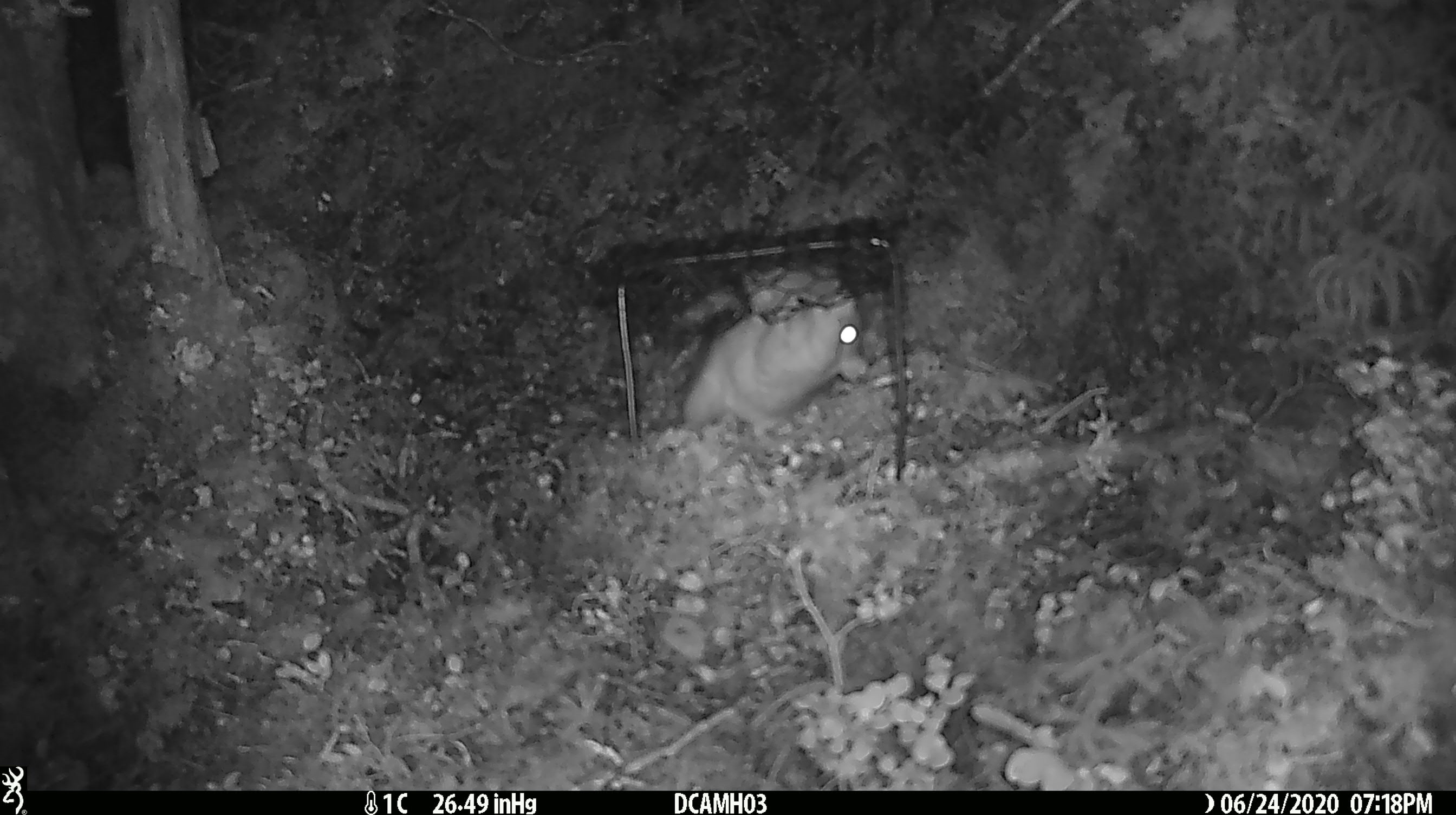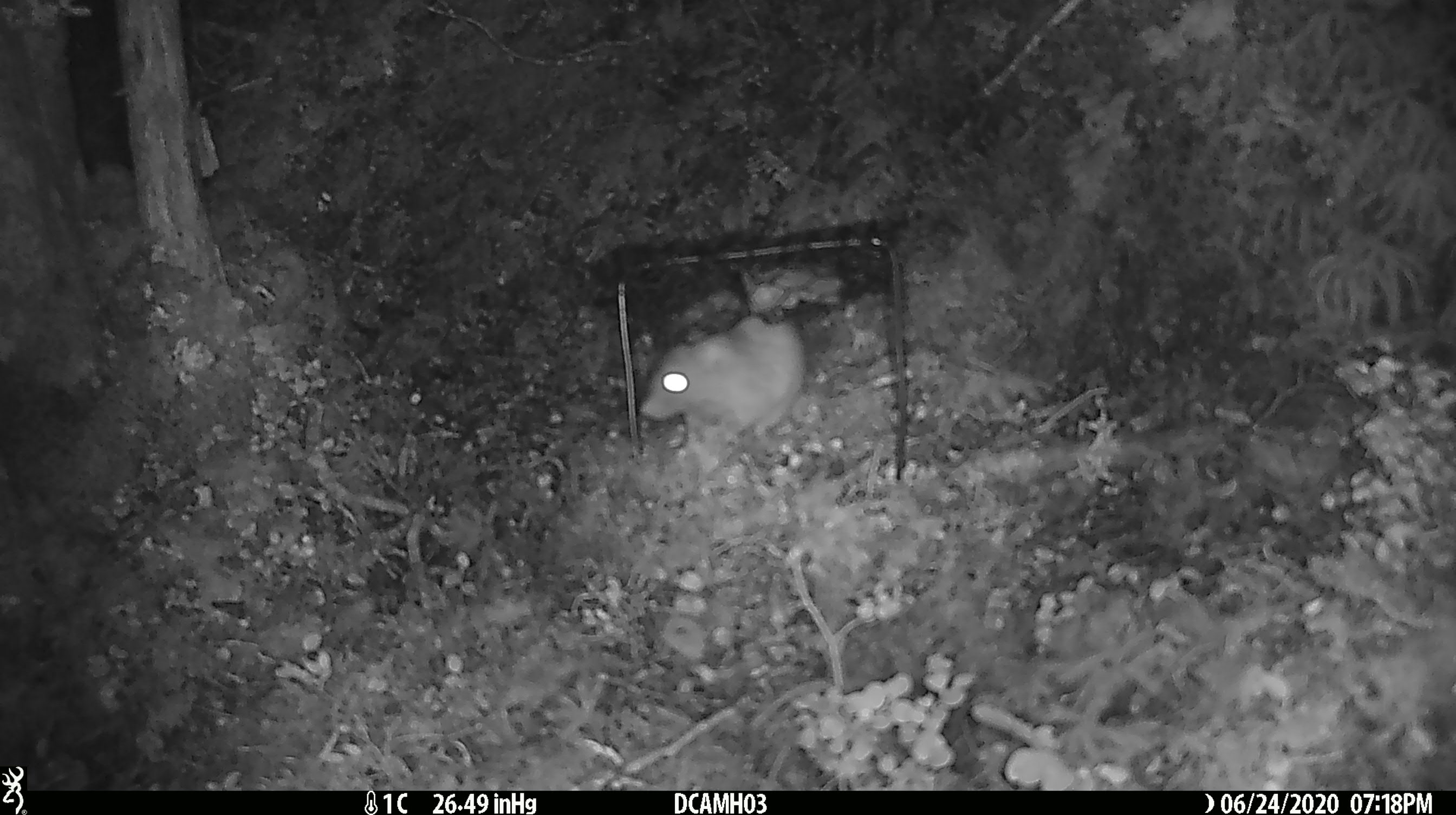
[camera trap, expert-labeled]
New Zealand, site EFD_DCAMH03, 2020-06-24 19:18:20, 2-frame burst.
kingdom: Animalia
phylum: Chordata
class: Mammalia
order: Rodentia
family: Muridae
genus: Rattus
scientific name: Rattus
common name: rat